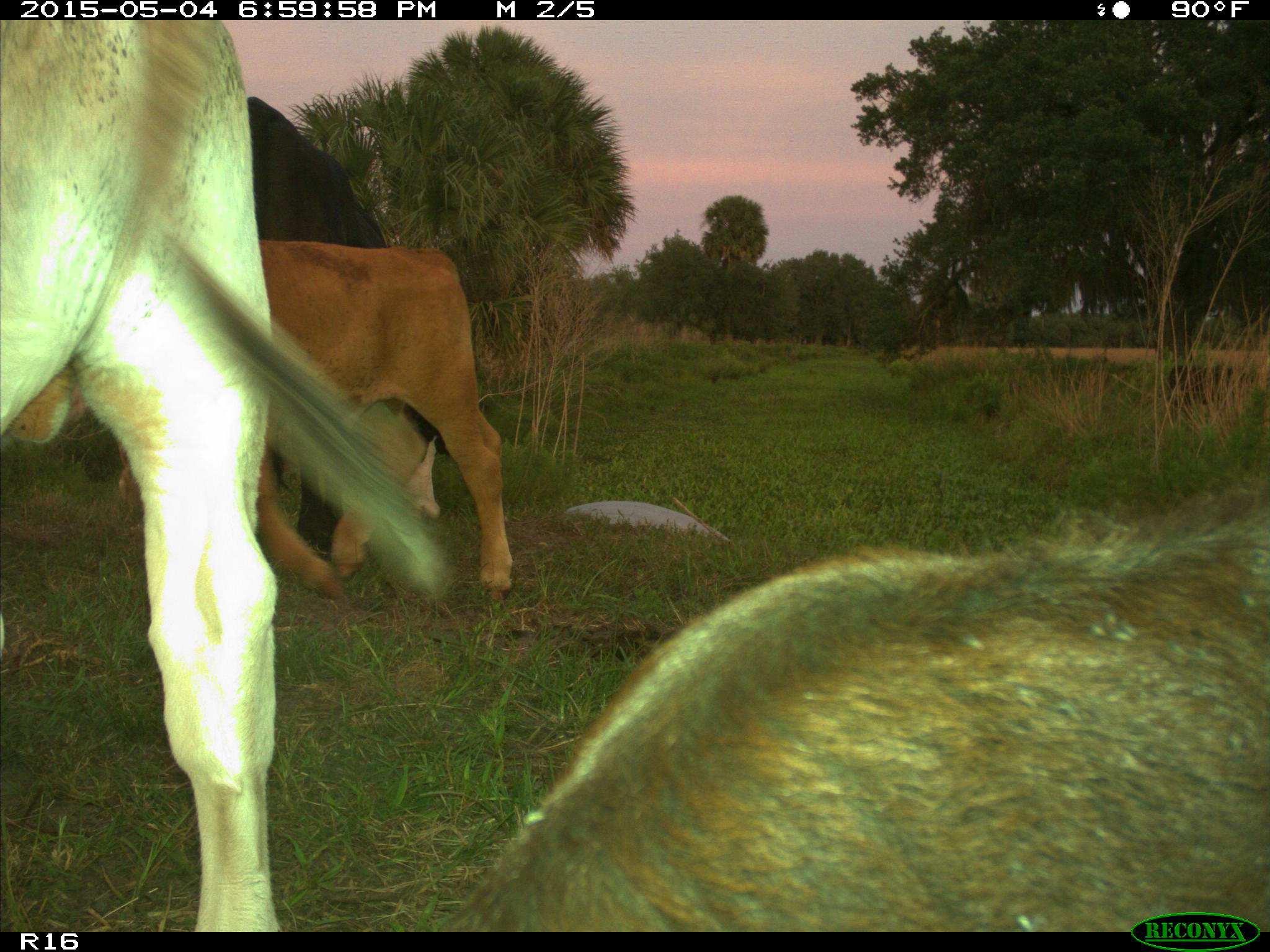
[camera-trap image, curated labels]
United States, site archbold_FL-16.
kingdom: Animalia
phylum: Chordata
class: Mammalia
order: Artiodactyla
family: Bovidae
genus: Bos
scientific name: Bos taurus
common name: domestic cow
Bos taurus (domestic cow).